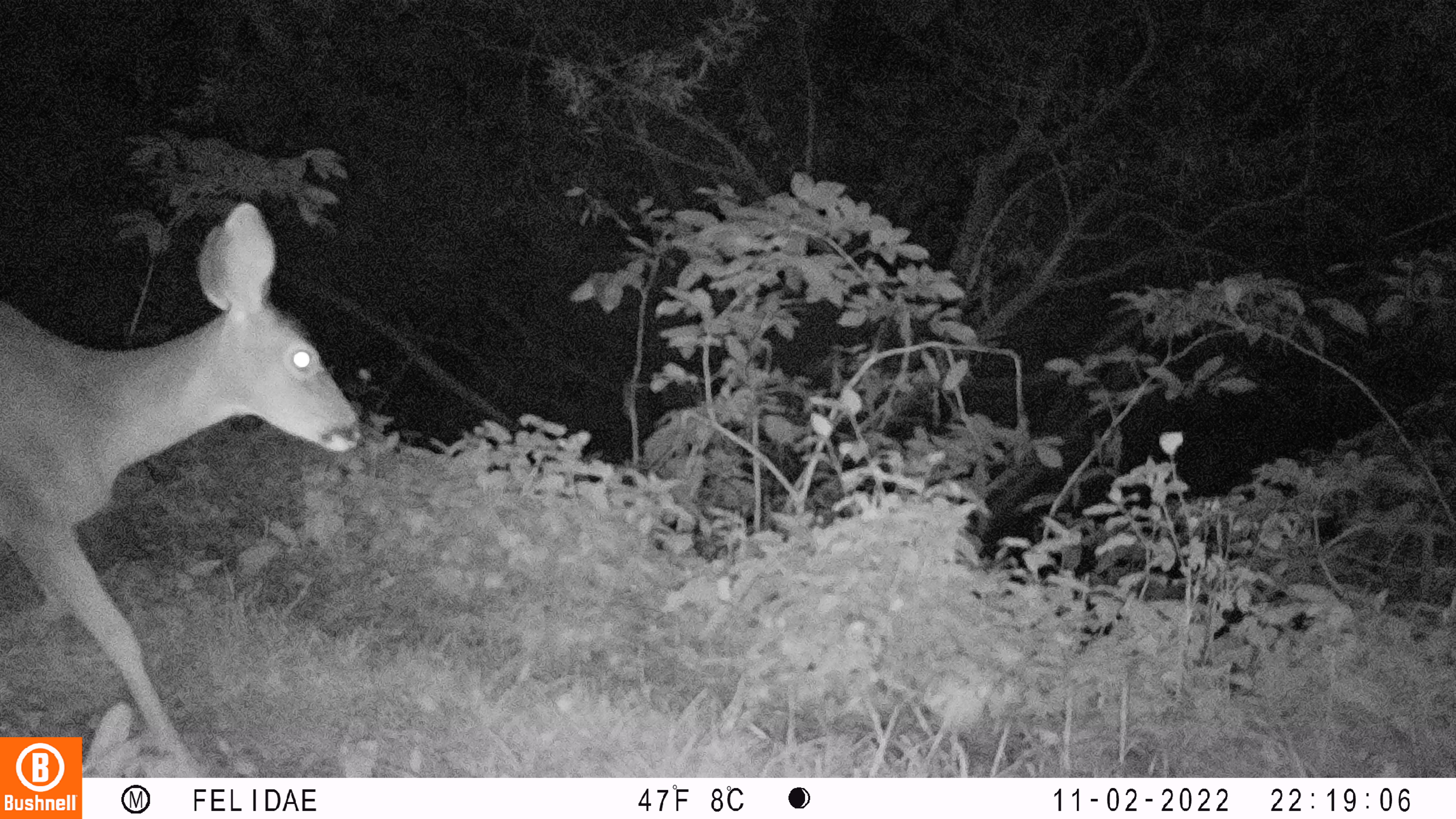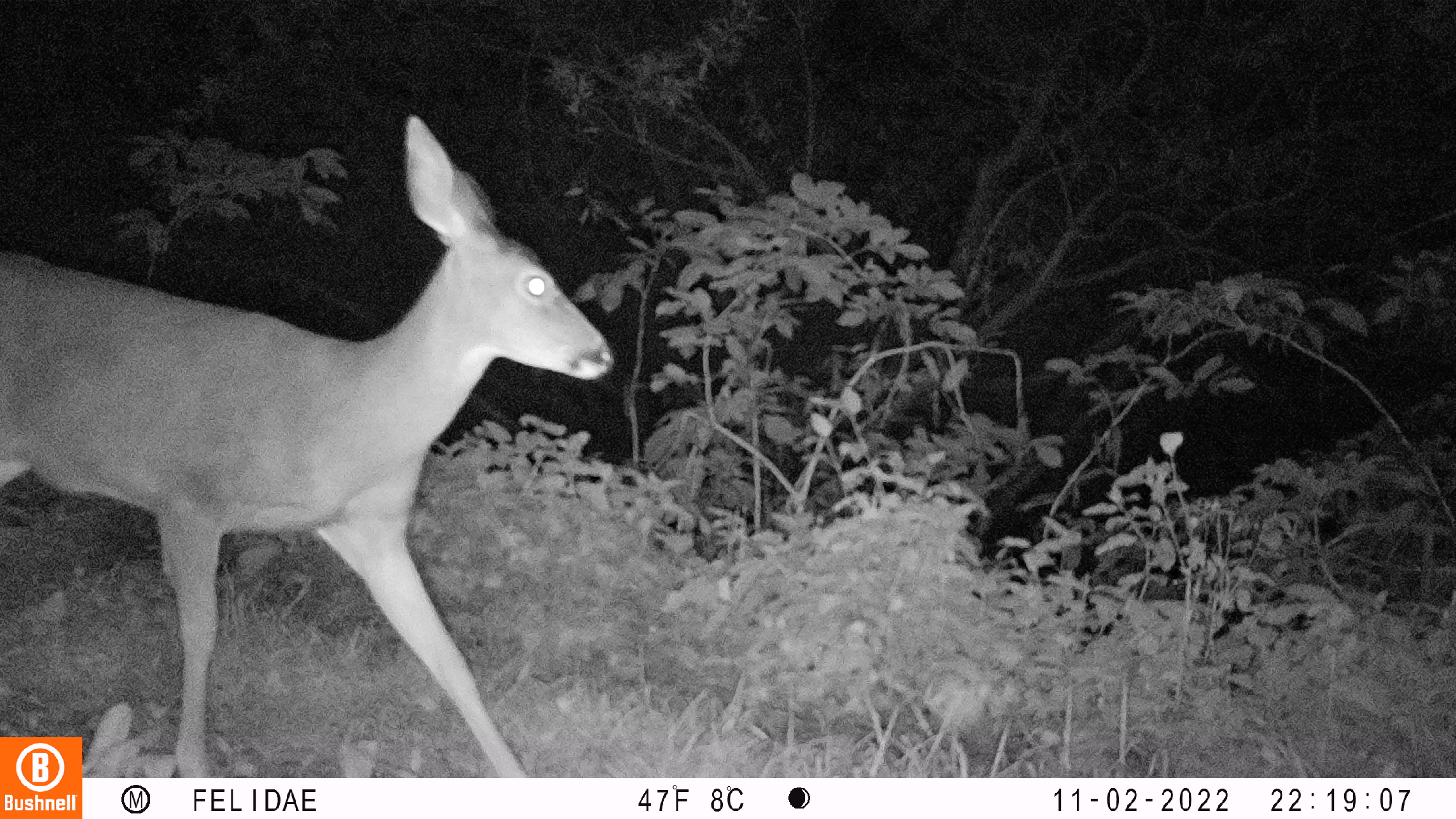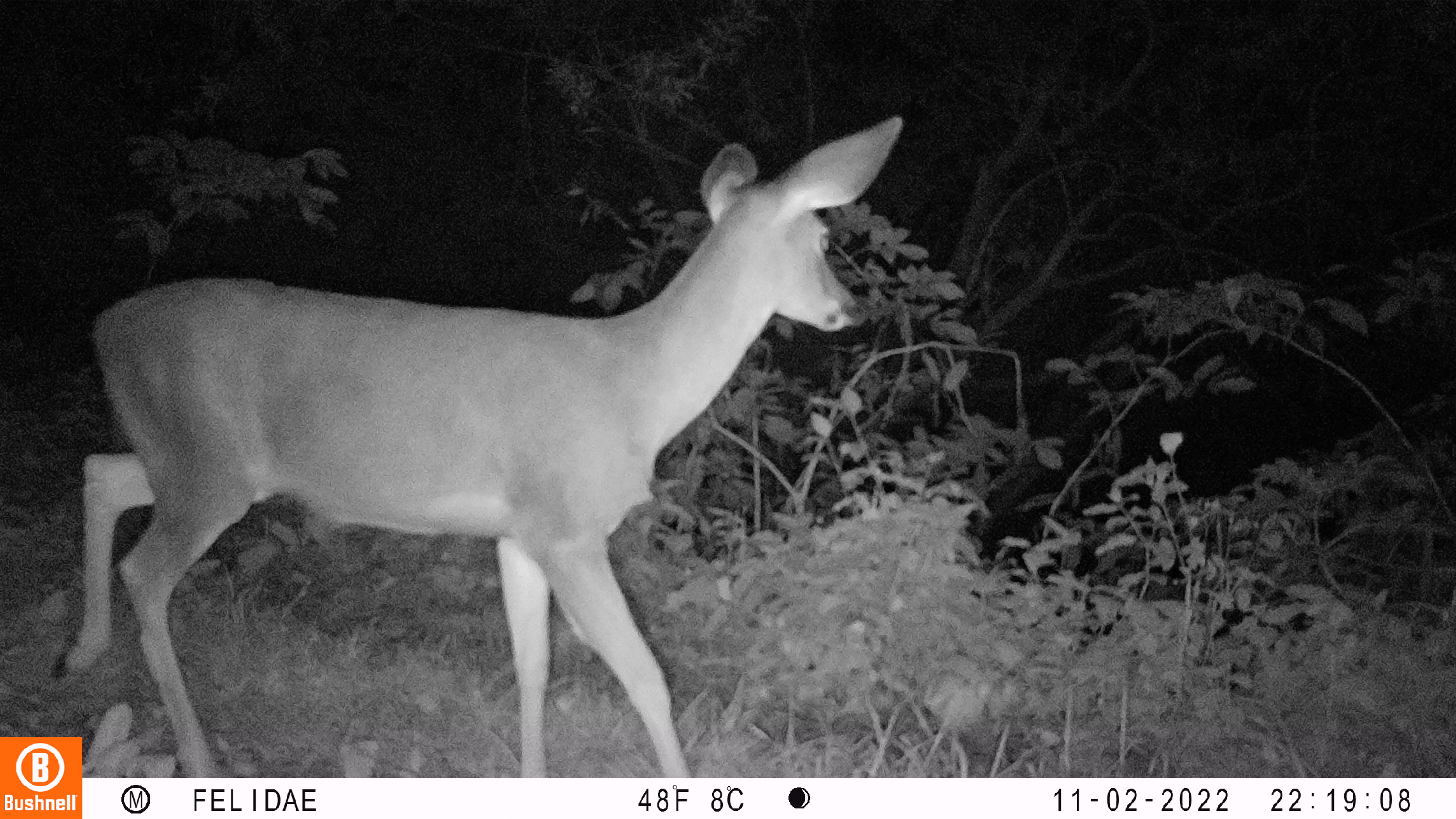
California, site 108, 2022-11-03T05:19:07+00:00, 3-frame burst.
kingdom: Animalia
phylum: Chordata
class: Mammalia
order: Artiodactyla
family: Cervidae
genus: Odocoileus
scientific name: Odocoileus hemionus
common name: mule deer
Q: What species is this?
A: Mule deer (Odocoileus hemionus).